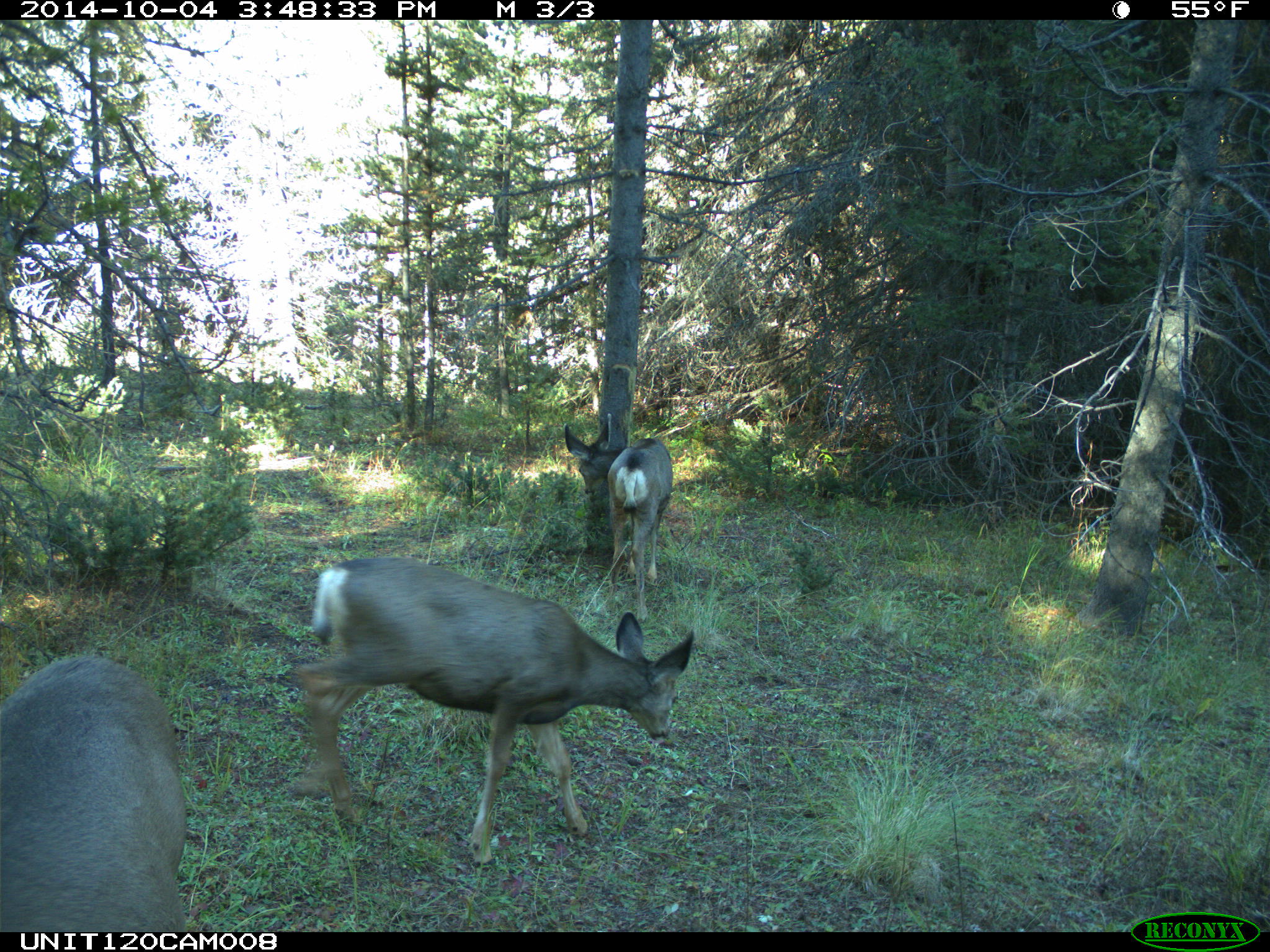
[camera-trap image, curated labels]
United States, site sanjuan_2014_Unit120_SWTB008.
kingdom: Animalia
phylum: Chordata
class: Mammalia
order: Artiodactyla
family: Cervidae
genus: Odocoileus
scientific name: Odocoileus hemionus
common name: mule deer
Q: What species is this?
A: Odocoileus hemionus (mule deer).